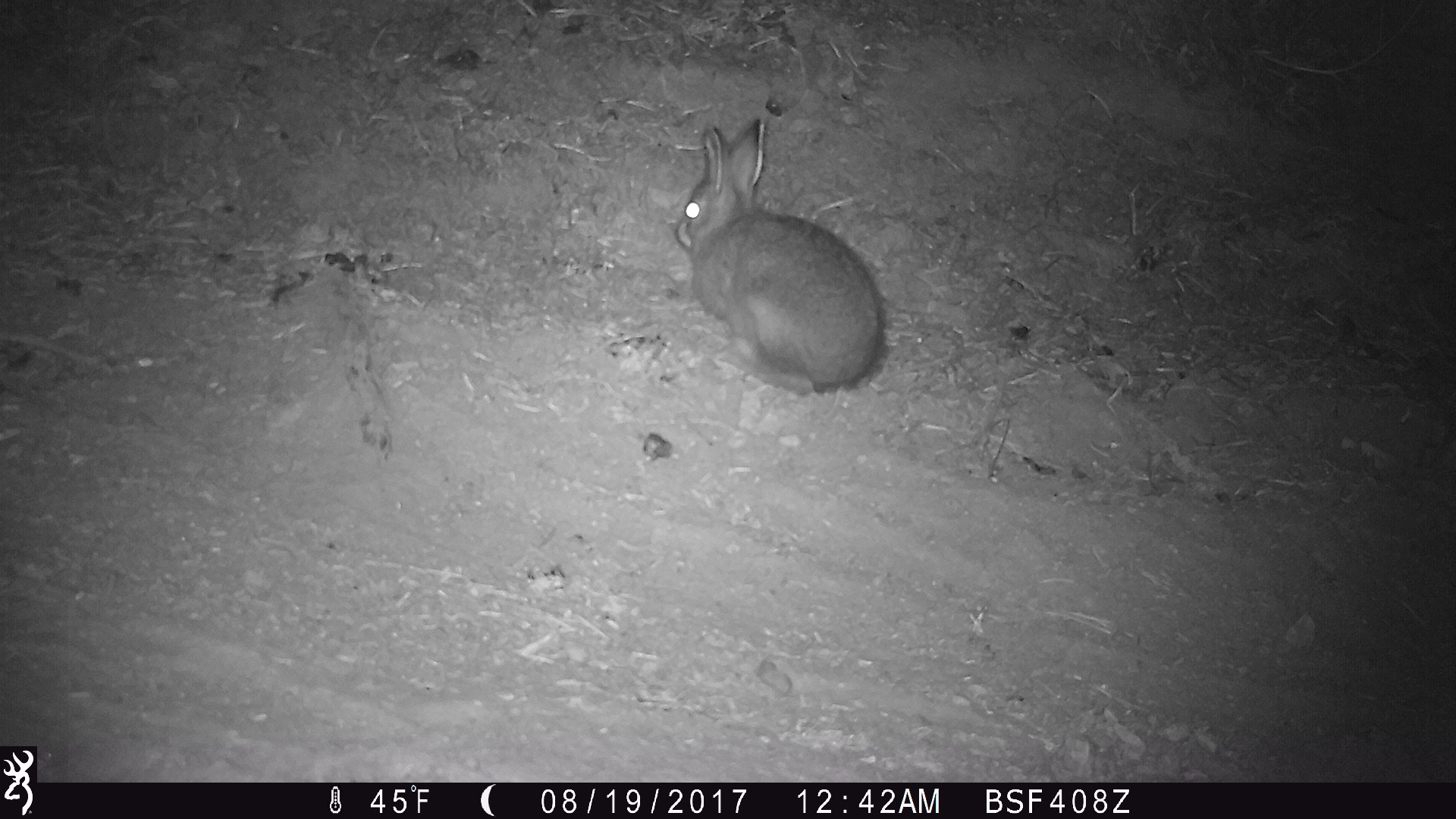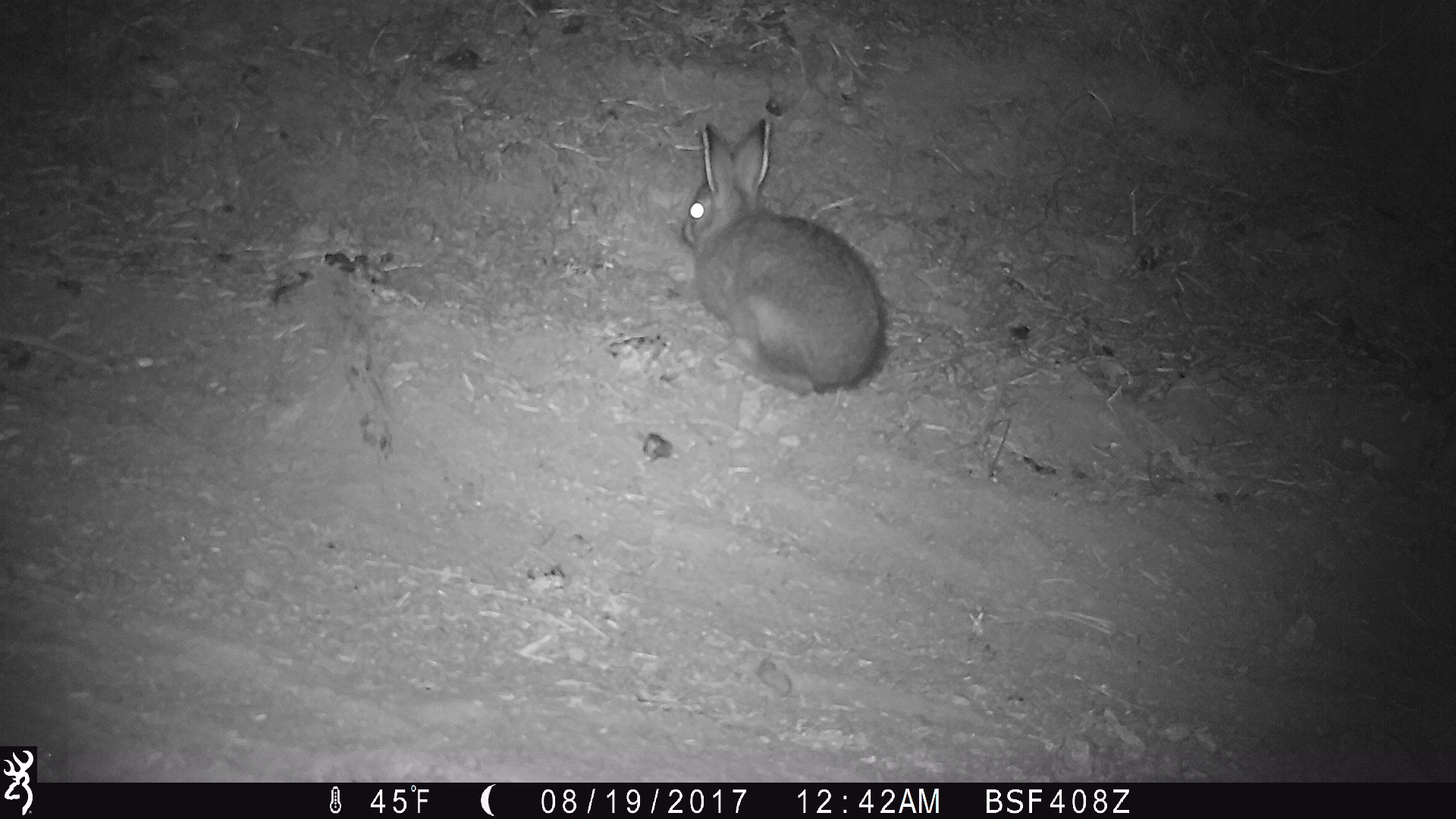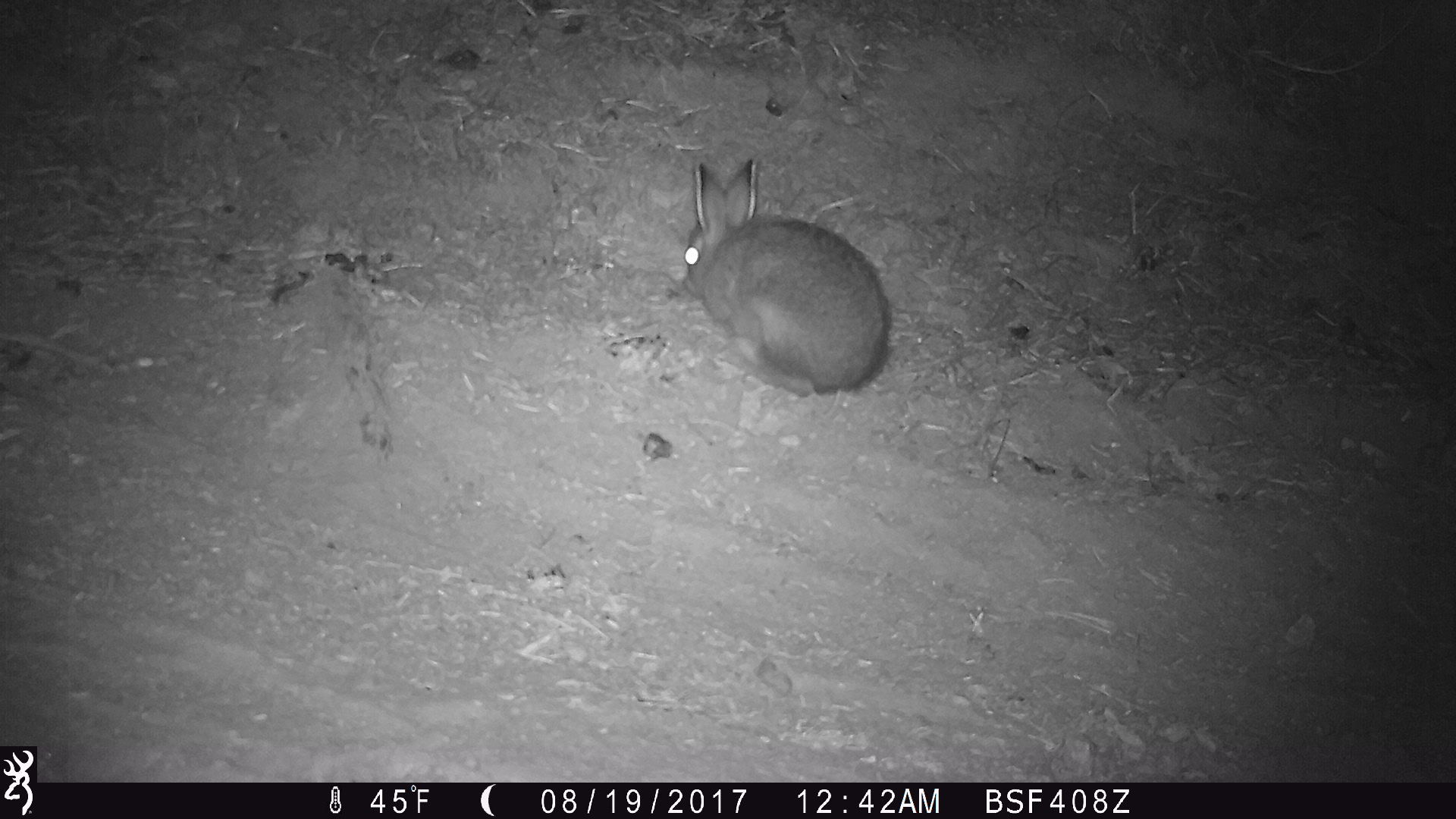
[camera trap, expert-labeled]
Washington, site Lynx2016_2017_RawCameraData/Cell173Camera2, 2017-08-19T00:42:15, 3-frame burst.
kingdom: Animalia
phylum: Chordata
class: Mammalia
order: Lagomorpha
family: Leporidae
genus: Lepus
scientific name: Lepus americanus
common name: snowshoe hare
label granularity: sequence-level